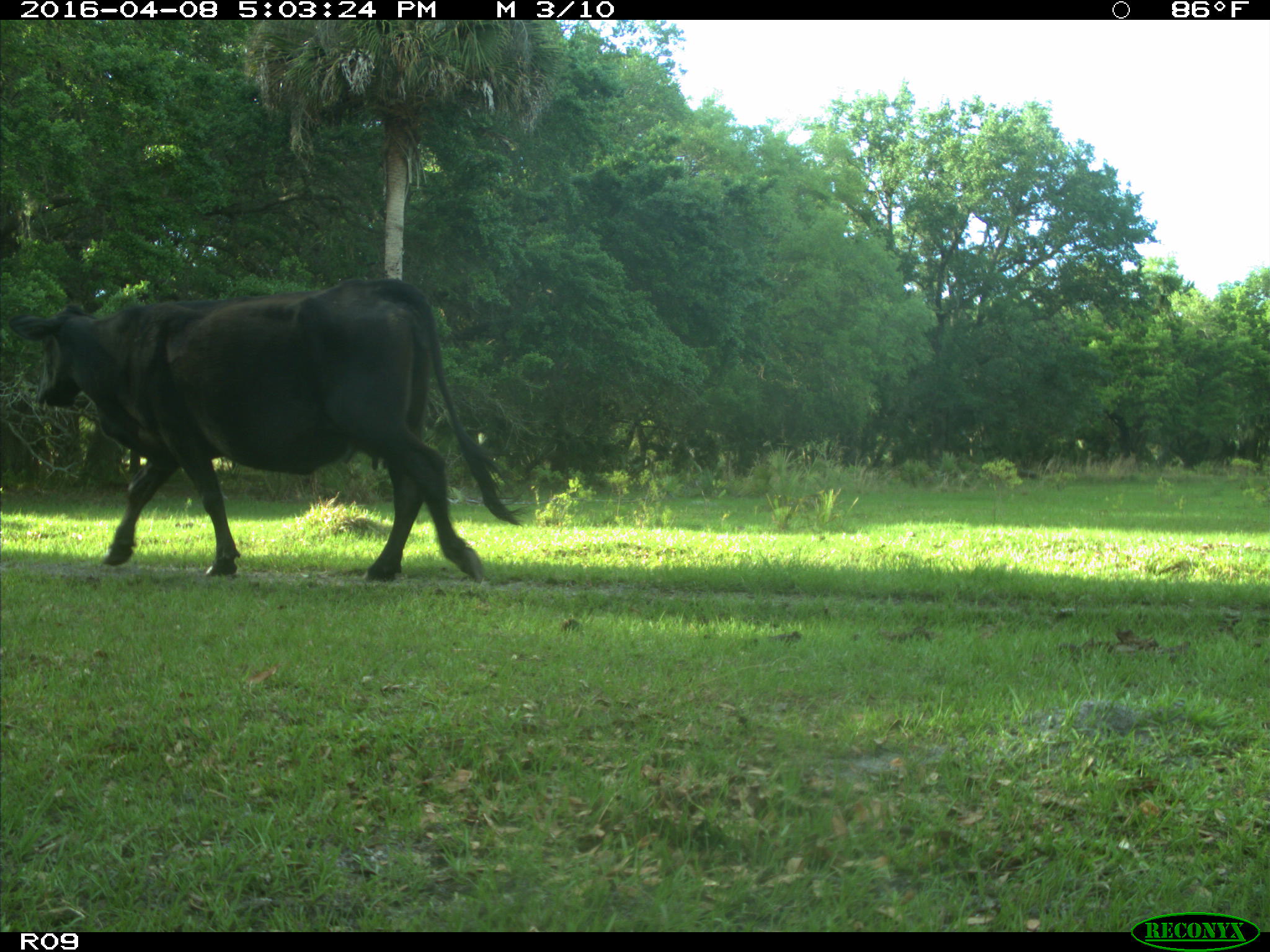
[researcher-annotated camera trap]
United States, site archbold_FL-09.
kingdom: Animalia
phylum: Chordata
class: Mammalia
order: Artiodactyla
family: Bovidae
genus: Bos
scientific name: Bos taurus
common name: domestic cow